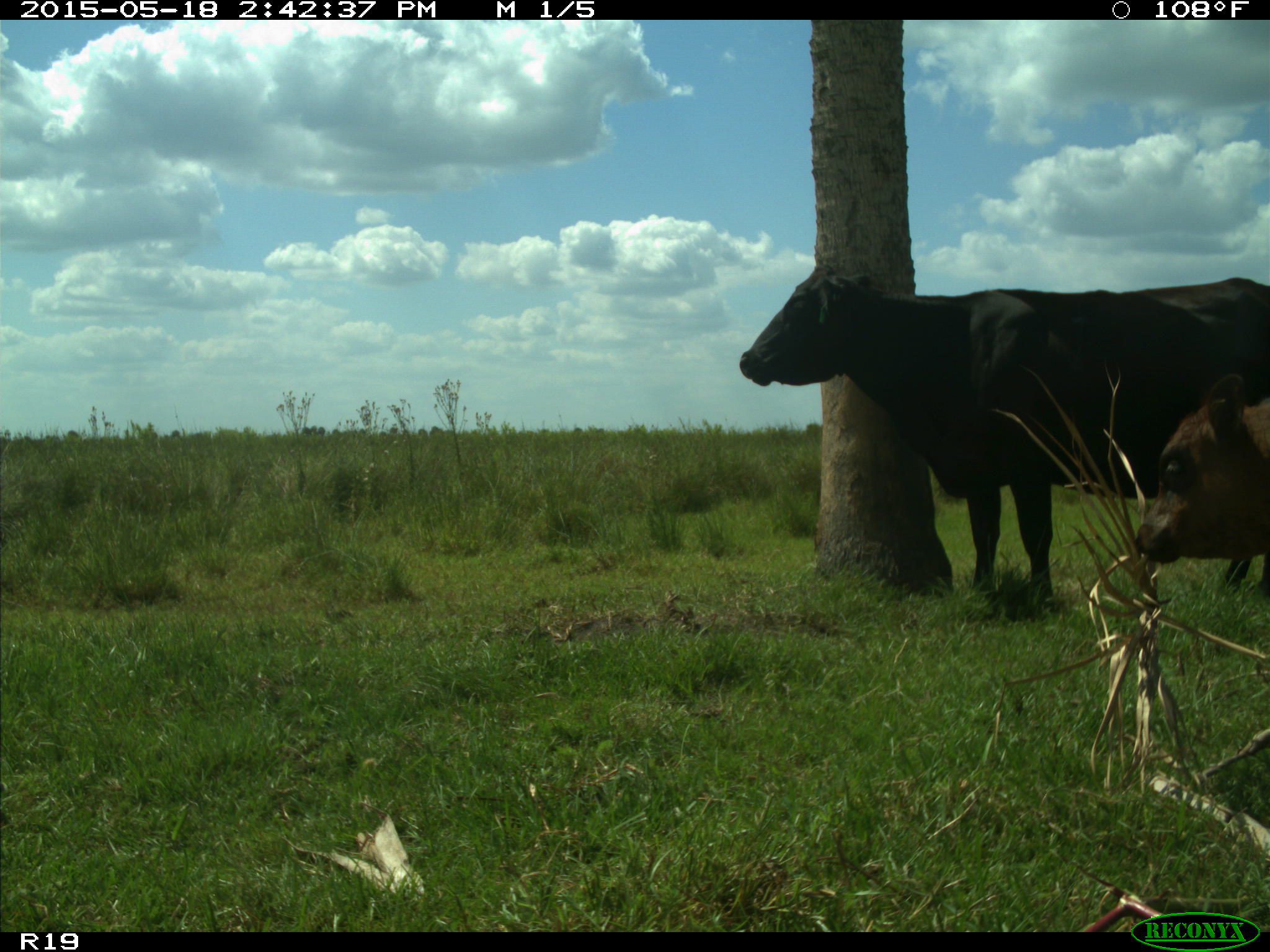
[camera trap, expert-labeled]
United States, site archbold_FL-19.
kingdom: Animalia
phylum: Chordata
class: Mammalia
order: Artiodactyla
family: Bovidae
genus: Bos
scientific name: Bos taurus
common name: domestic cow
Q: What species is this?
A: Bos taurus (domestic cow).